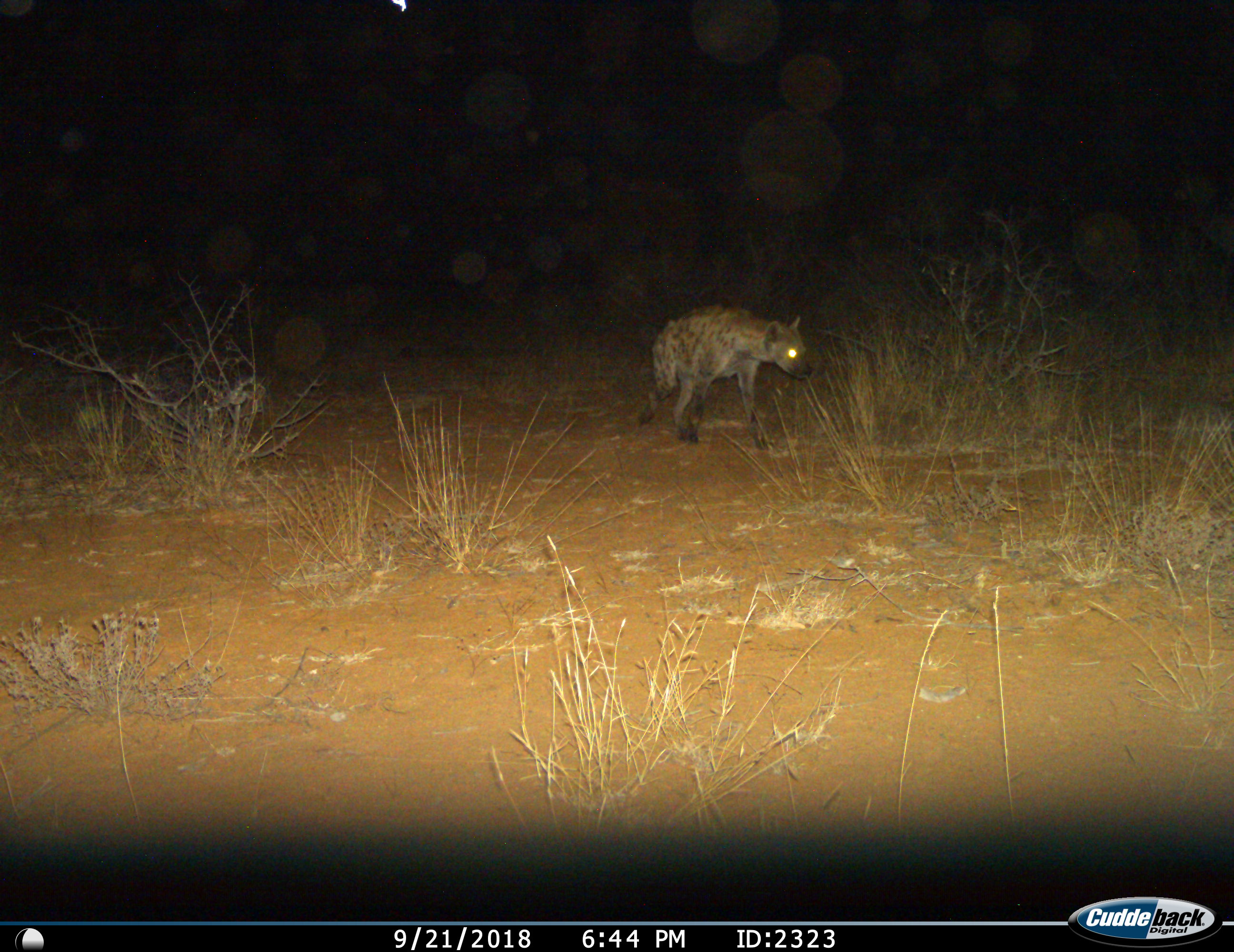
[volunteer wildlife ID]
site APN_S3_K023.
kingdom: Animalia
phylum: Chordata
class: Mammalia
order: Carnivora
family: Hyaenidae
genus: Crocuta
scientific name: Crocuta crocuta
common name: spotted hyena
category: hyenaspotted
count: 1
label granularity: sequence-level